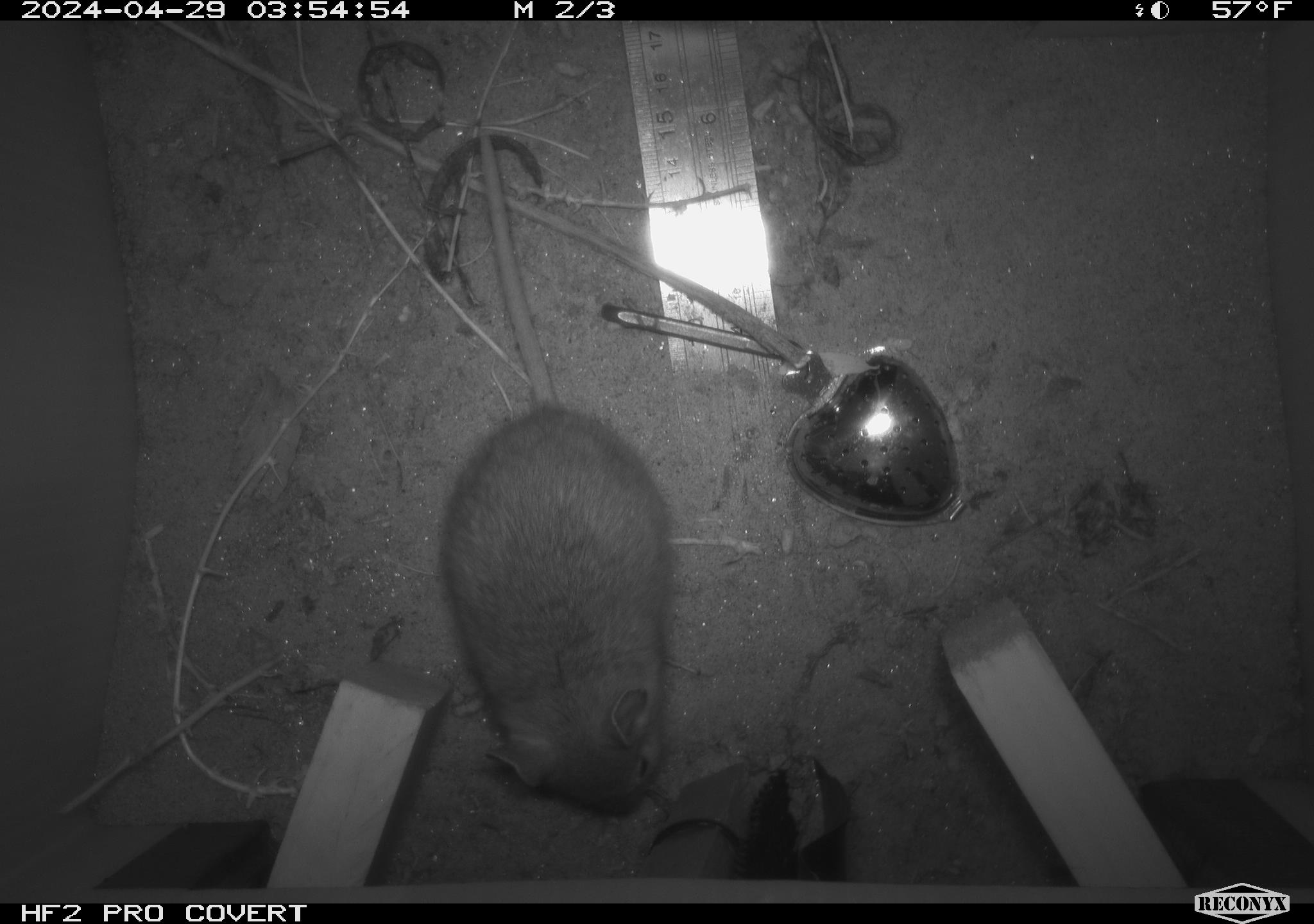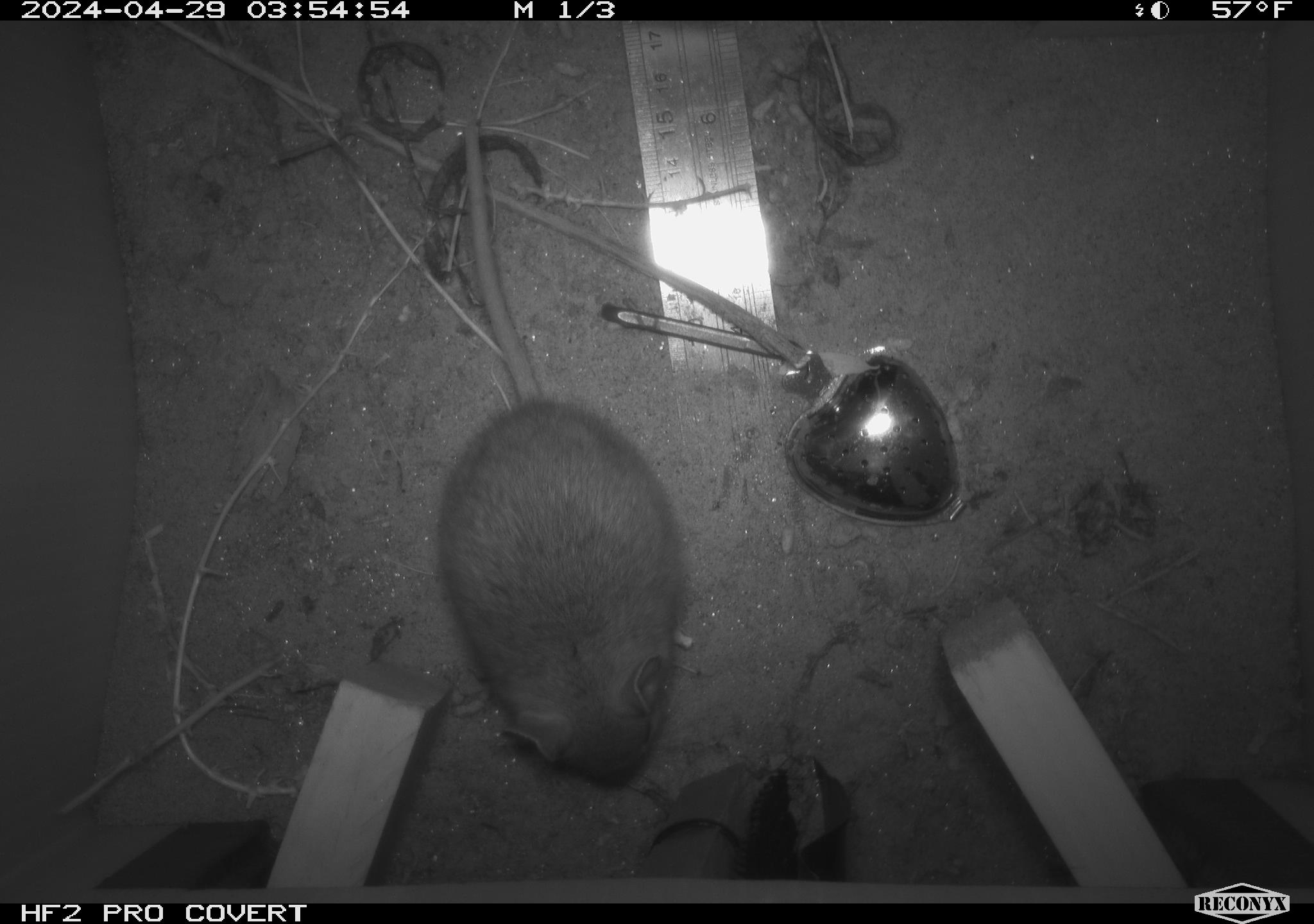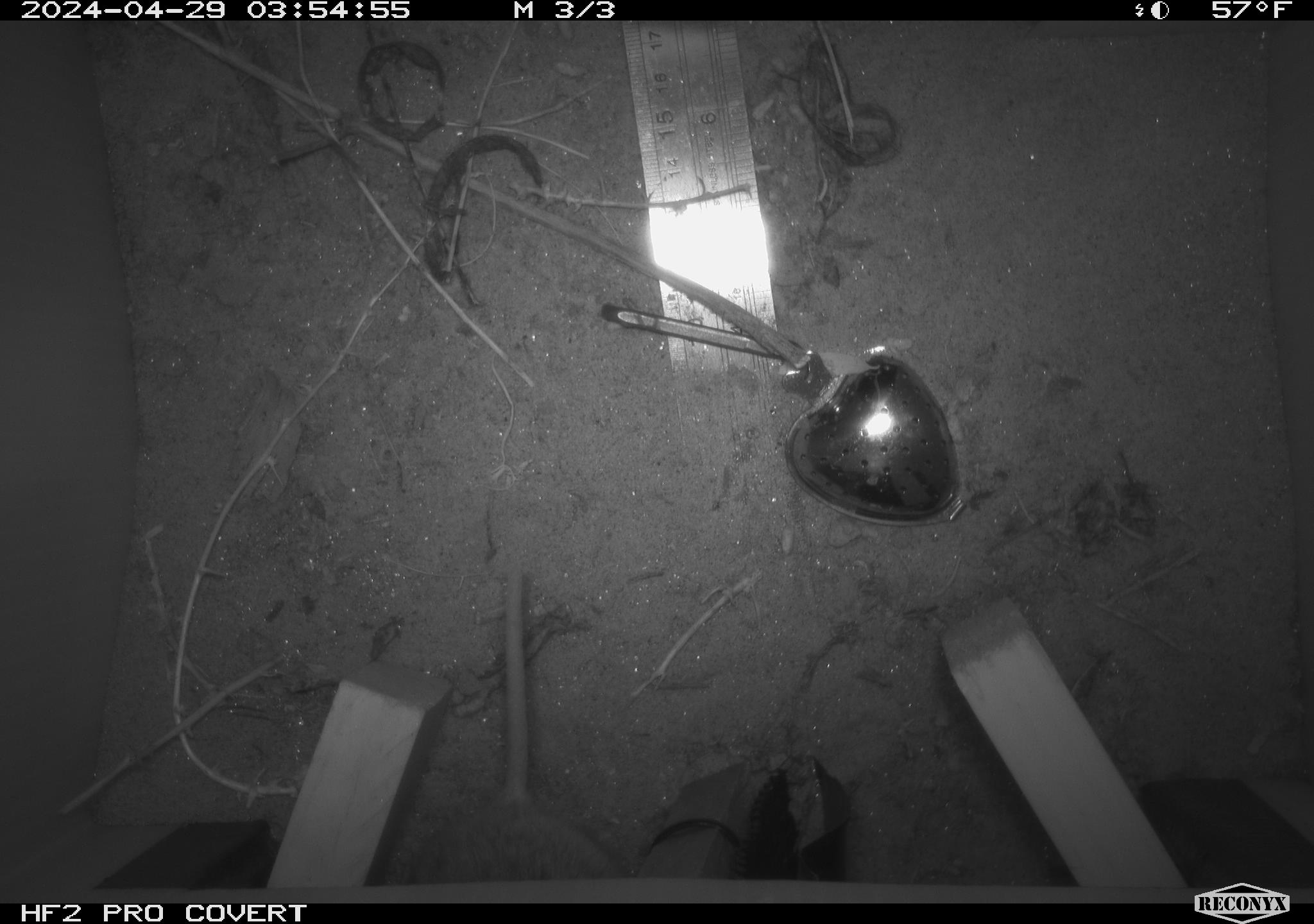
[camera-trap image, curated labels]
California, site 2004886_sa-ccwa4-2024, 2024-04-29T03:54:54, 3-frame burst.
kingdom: Animalia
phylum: Chordata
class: Mammalia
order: Rodentia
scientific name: Rodentia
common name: woodrat or rat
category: woodrat or rat species